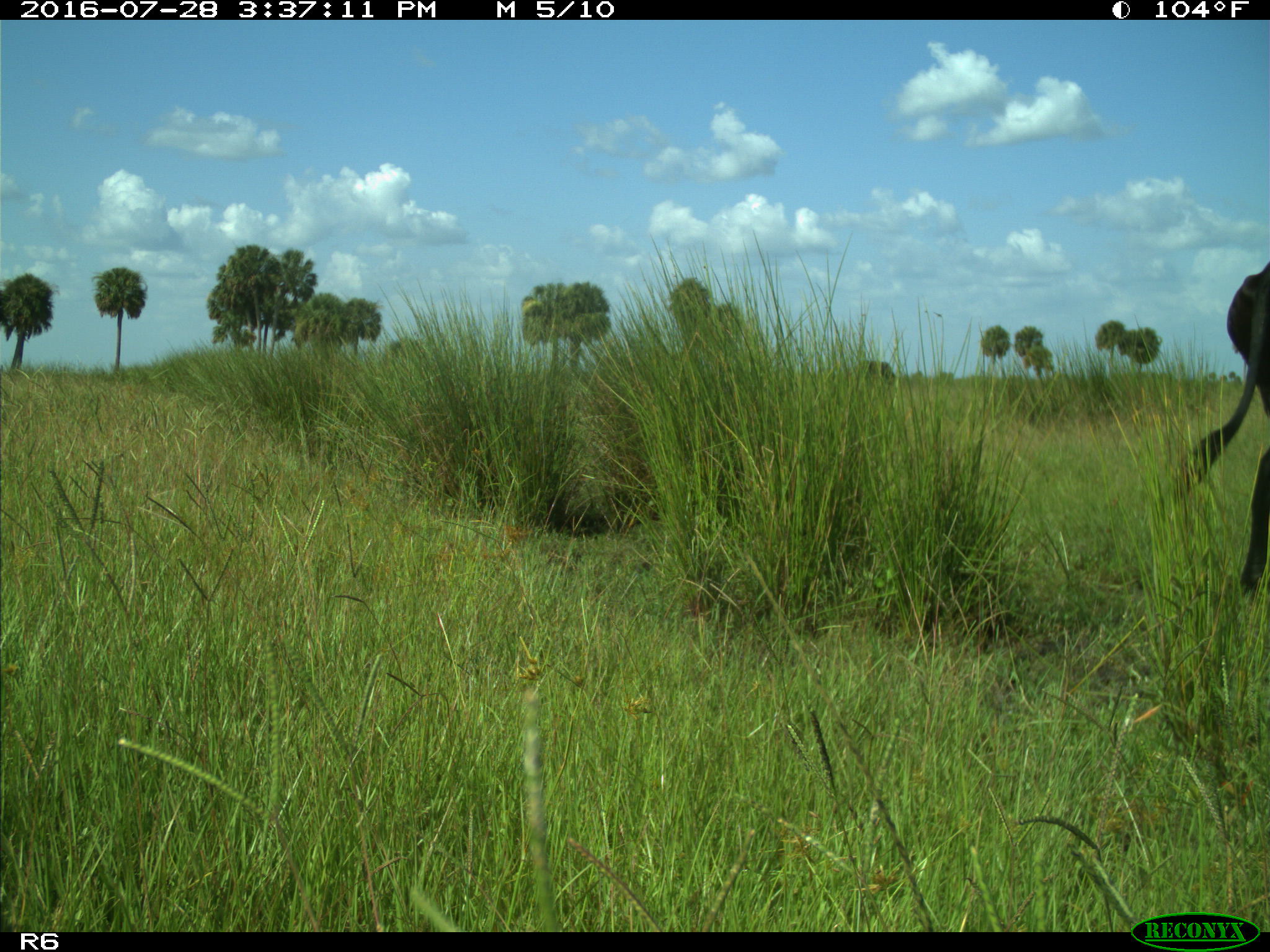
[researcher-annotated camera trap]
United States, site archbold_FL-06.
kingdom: Animalia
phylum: Chordata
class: Mammalia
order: Artiodactyla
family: Bovidae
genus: Bos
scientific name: Bos taurus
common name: domestic cow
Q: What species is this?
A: Bos taurus (domestic cow).